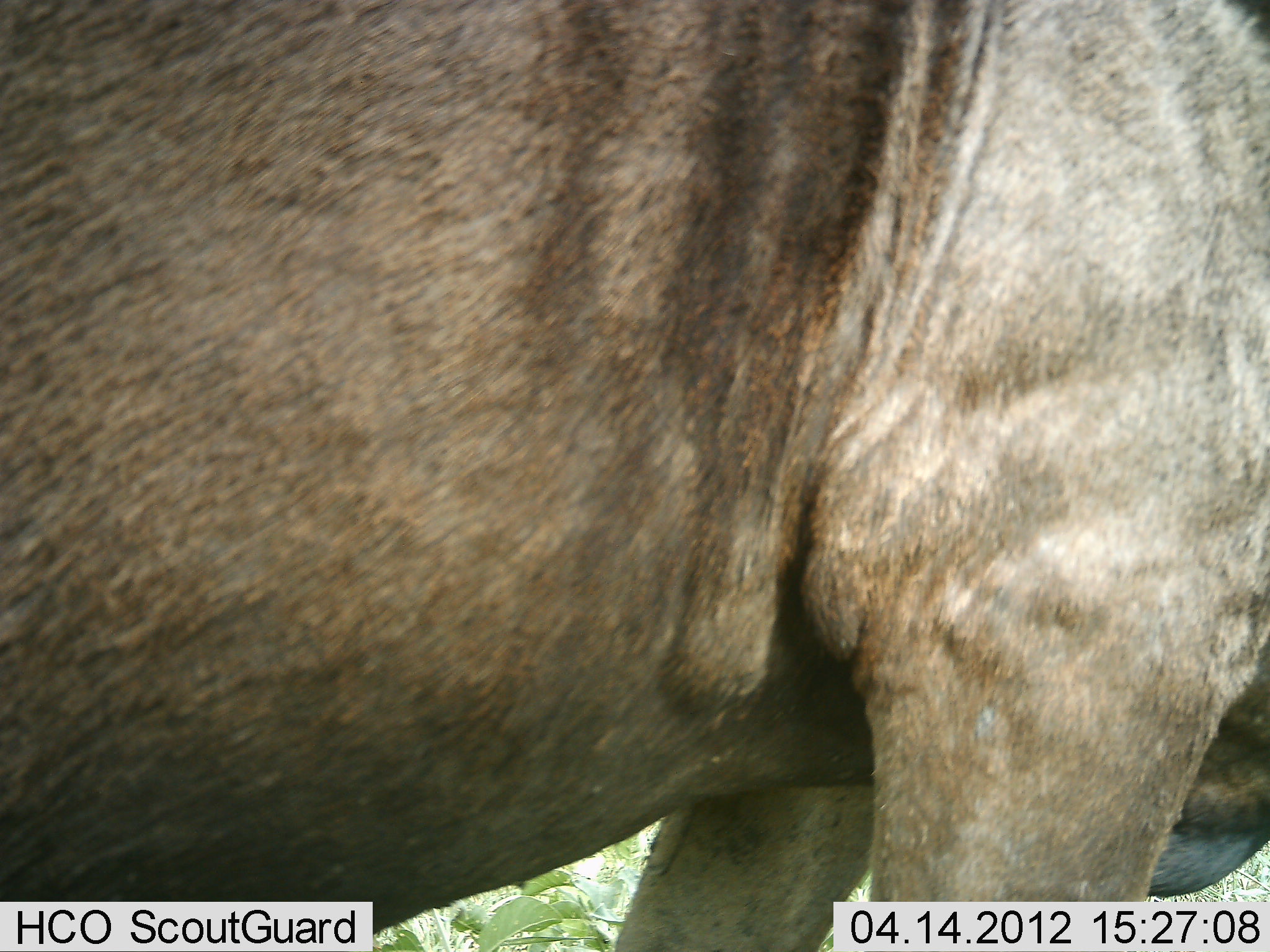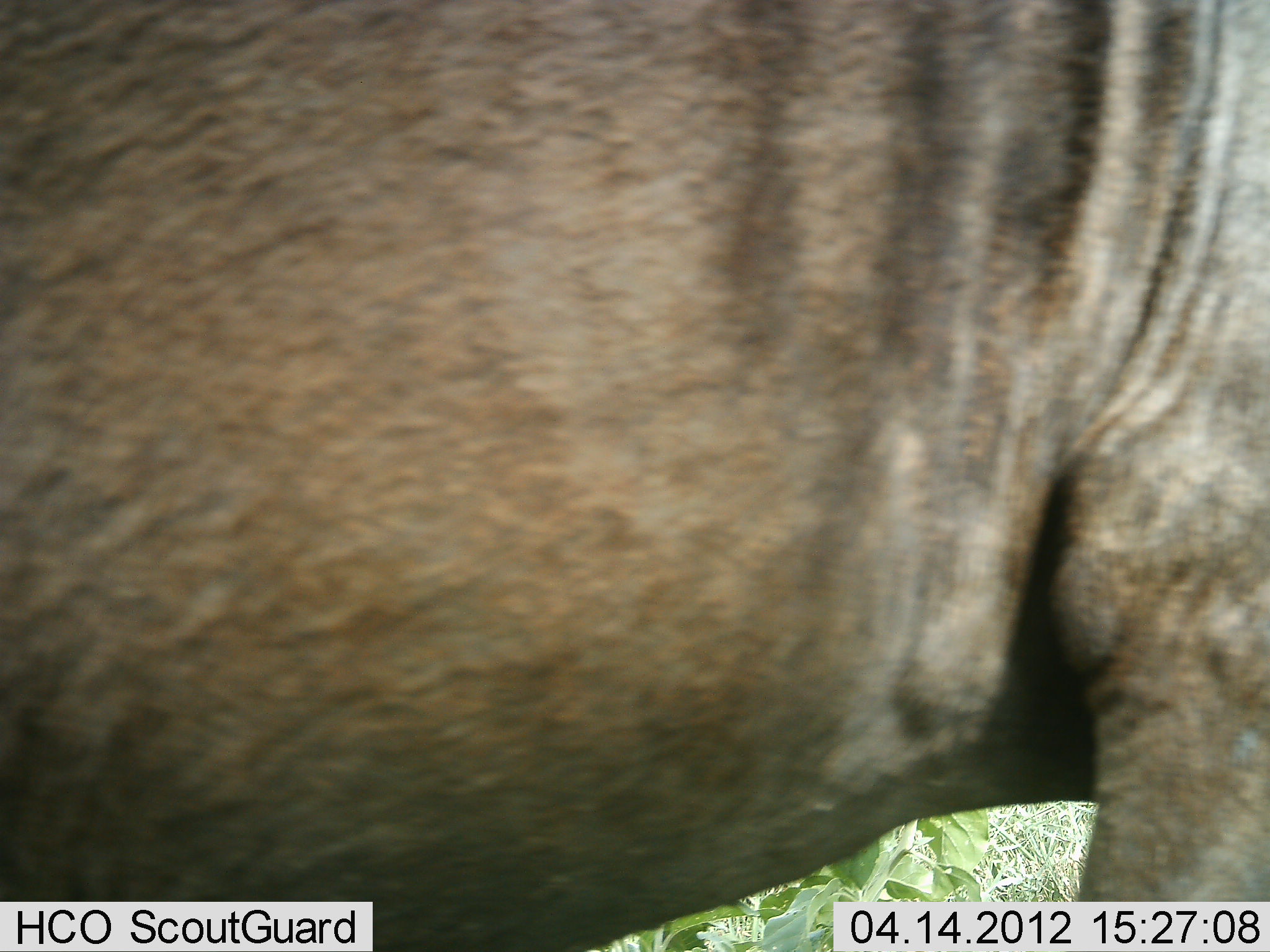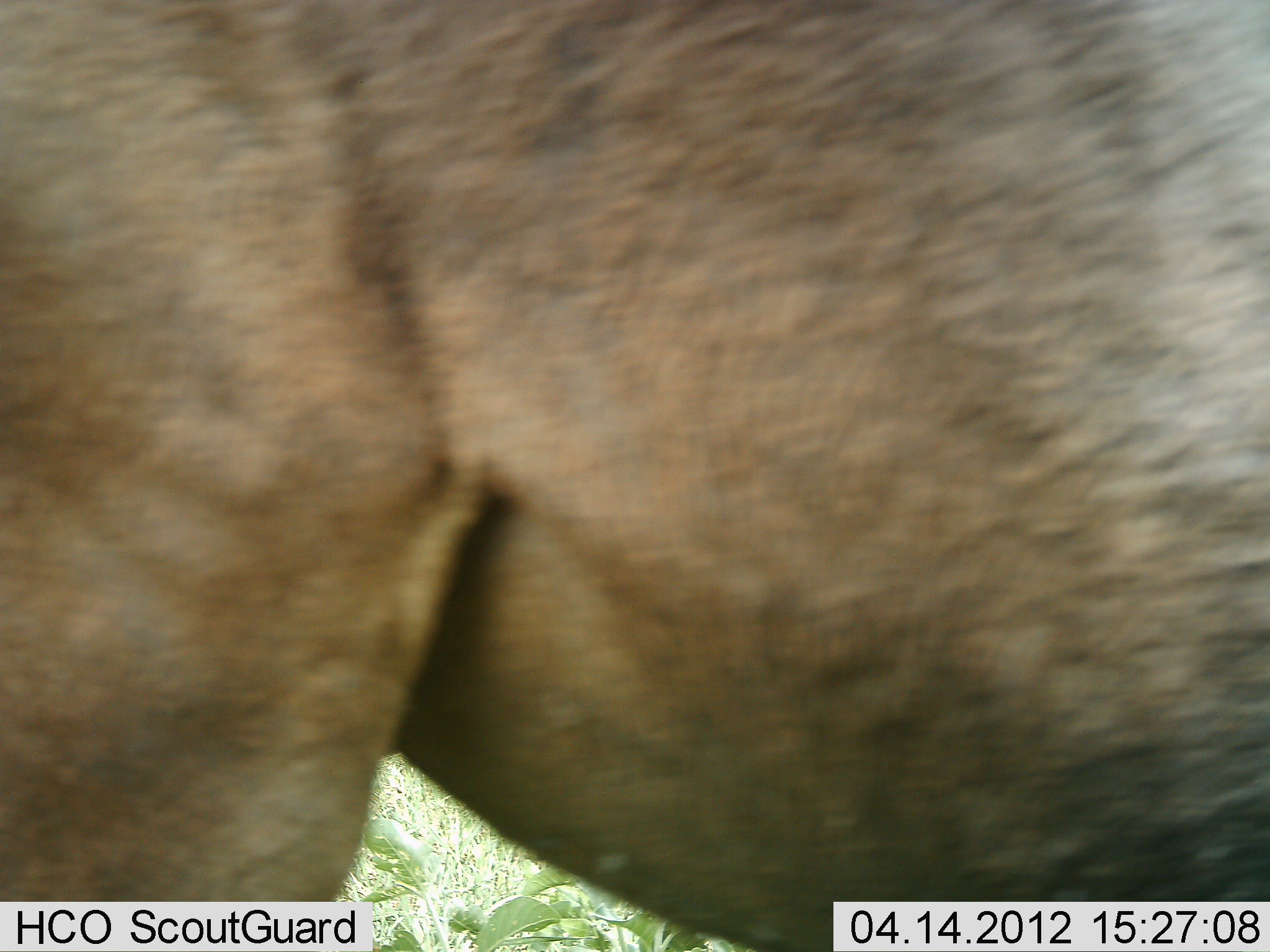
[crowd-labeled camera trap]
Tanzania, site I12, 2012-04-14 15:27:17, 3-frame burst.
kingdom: Animalia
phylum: Chordata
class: Mammalia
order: Artiodactyla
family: Bovidae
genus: Connochaetes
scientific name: Connochaetes taurinus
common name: blue wildebeest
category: wildebeest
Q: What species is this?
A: Wildebeest (blue wildebeest) (Connochaetes taurinus).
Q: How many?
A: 1.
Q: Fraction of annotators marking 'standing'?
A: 64%.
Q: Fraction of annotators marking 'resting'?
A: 0%.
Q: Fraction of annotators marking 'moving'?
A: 36%.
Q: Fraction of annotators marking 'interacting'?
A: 0%.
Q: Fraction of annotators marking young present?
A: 0%.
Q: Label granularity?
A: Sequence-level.